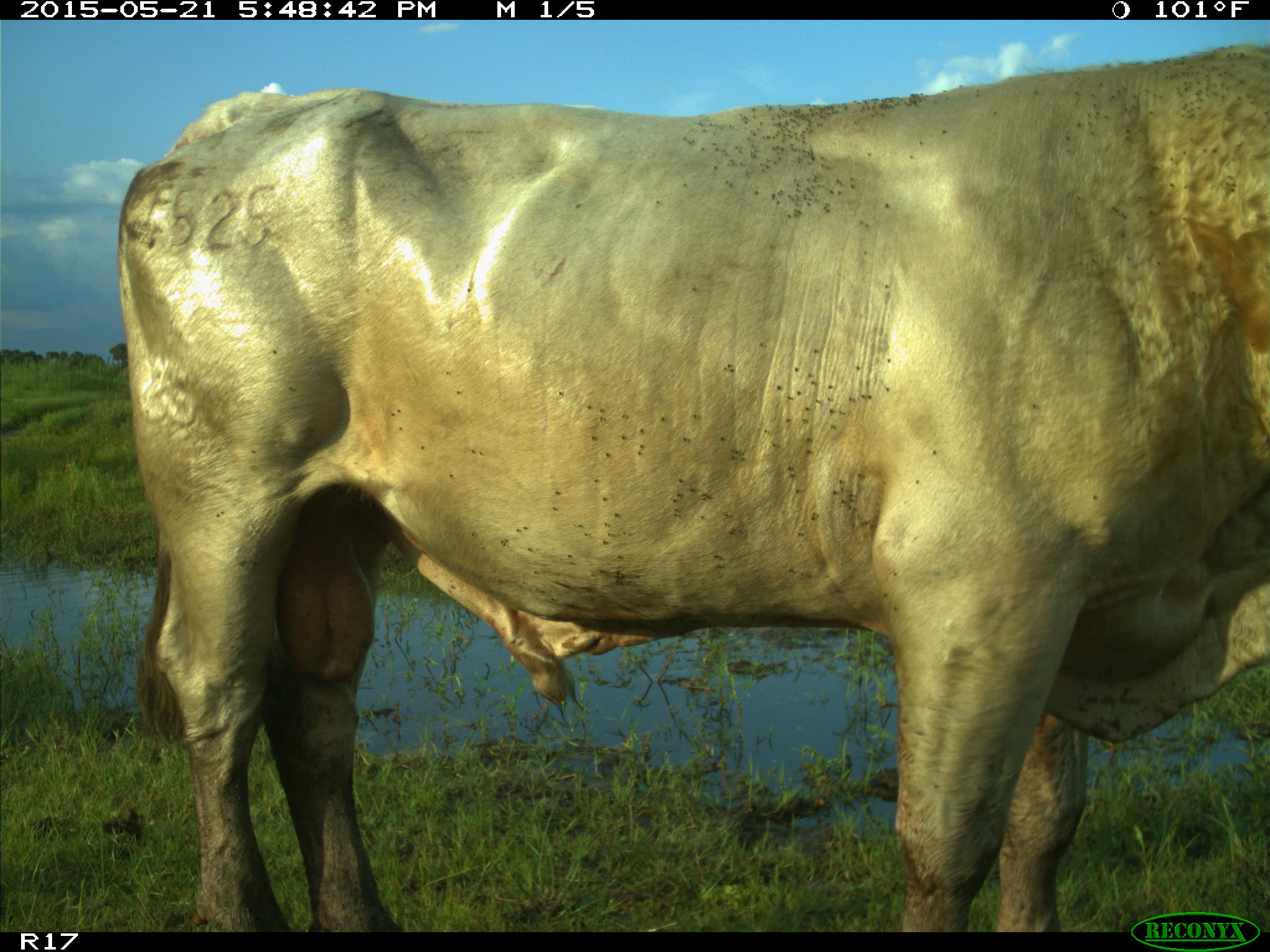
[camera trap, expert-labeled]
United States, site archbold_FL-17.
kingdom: Animalia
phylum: Chordata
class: Mammalia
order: Artiodactyla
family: Bovidae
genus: Bos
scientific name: Bos taurus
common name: domestic cow